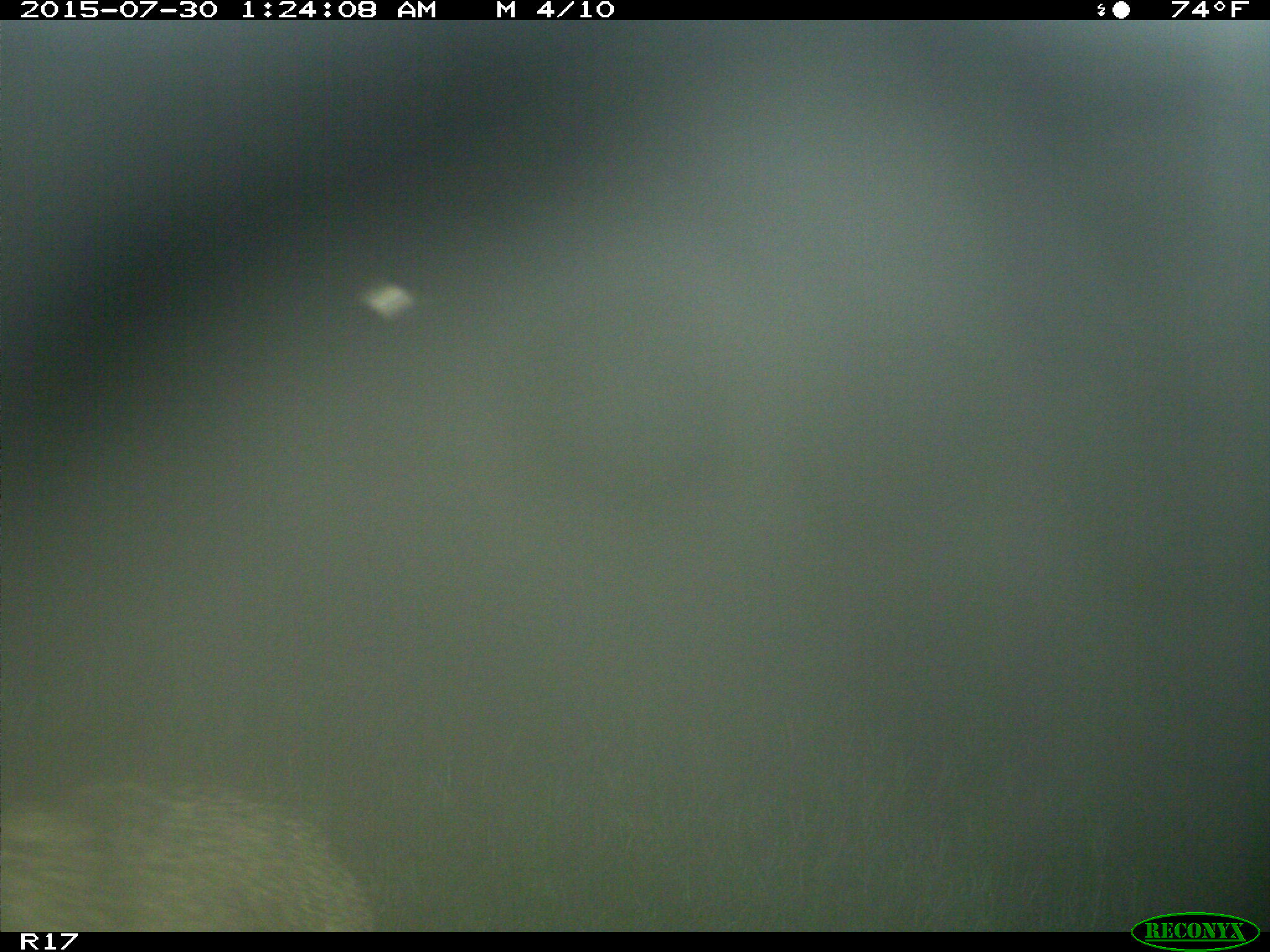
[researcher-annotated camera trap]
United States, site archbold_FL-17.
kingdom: Animalia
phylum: Chordata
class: Mammalia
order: Artiodactyla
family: Suidae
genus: Sus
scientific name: Sus scrofa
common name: wild boar